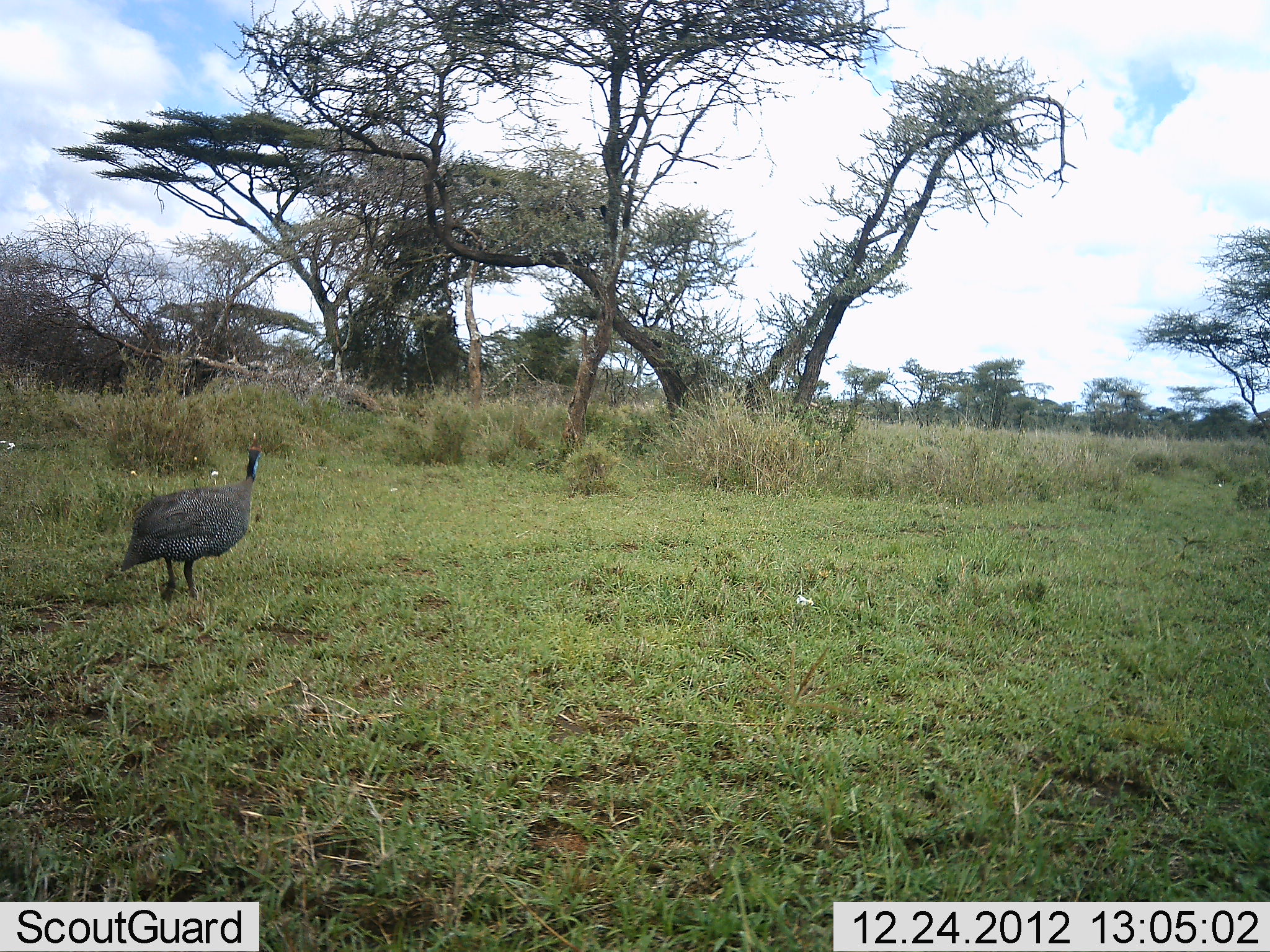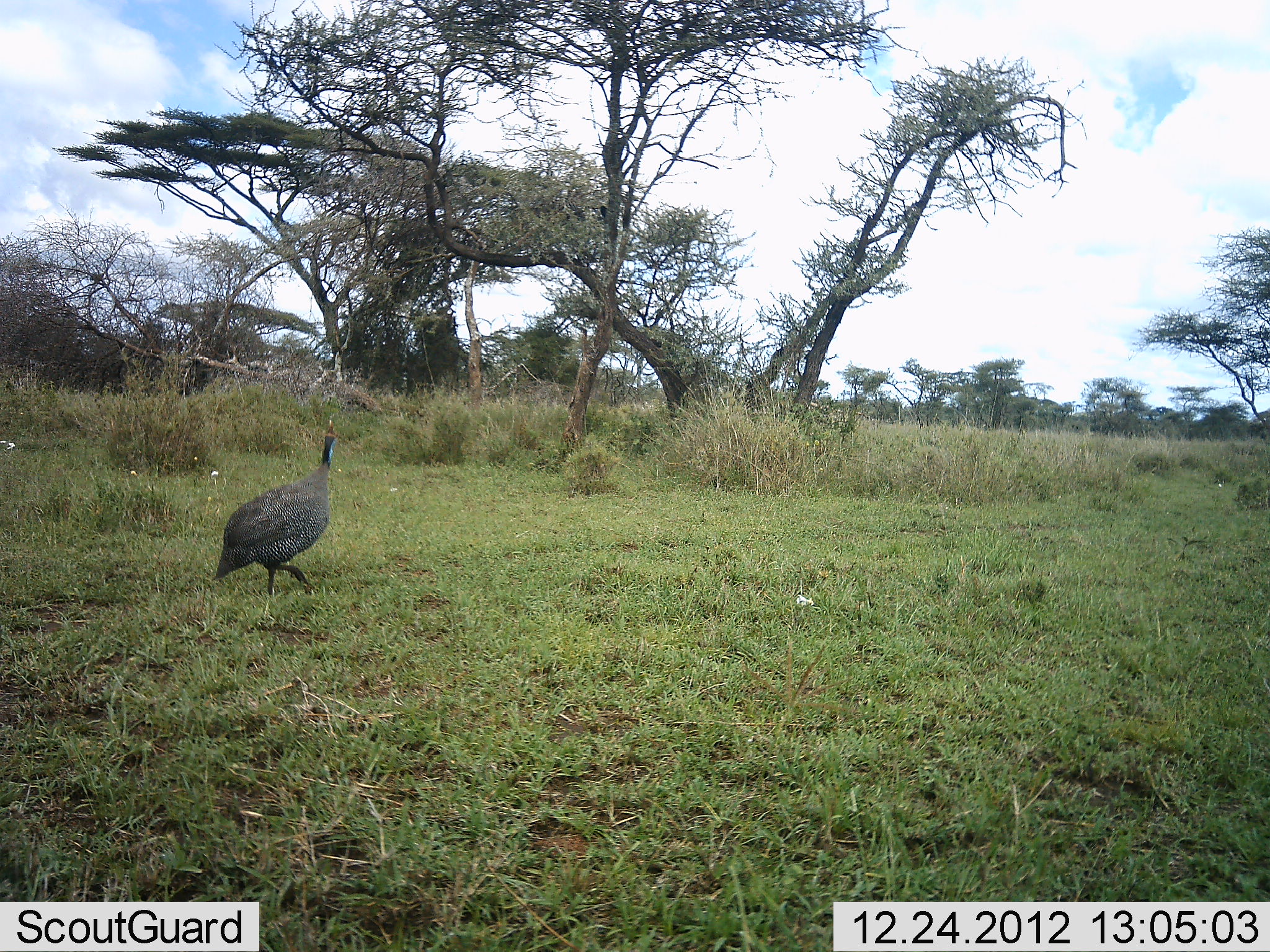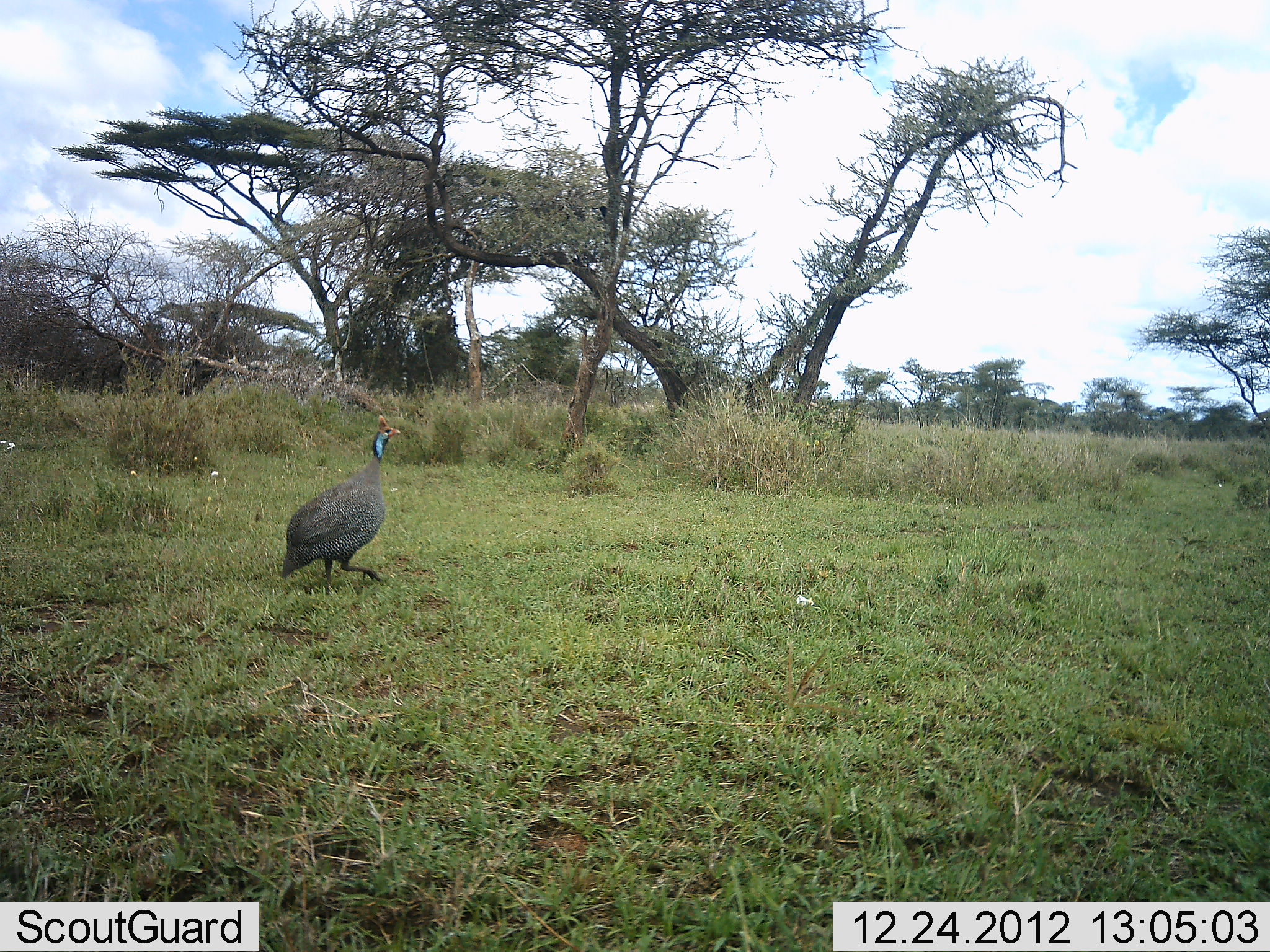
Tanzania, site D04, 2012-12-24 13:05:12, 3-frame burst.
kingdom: Animalia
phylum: Chordata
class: Aves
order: Galliformes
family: Numididae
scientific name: Numididae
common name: guinea fowl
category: guineafowl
Guineafowl (guinea fowl) (Numididae), count 1. Behavior (volunteer vote fractions): standing 12%, resting 0%, moving 88%, interacting 0%. Young present (vote fraction): 0%. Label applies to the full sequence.